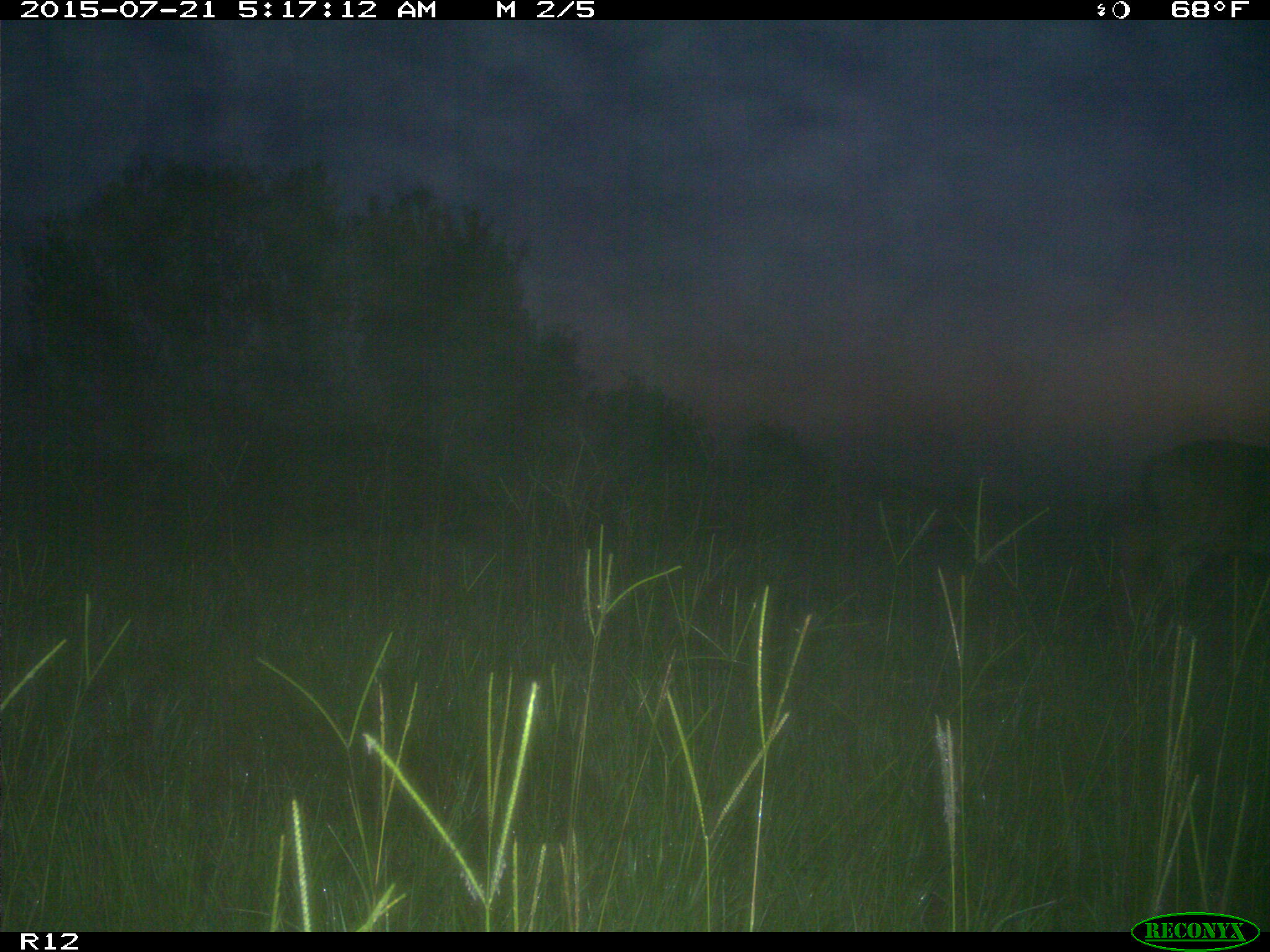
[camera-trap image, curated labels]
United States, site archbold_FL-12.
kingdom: Animalia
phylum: Chordata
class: Mammalia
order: Artiodactyla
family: Cervidae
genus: Odocoileus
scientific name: Odocoileus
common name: deer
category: unidentified deer